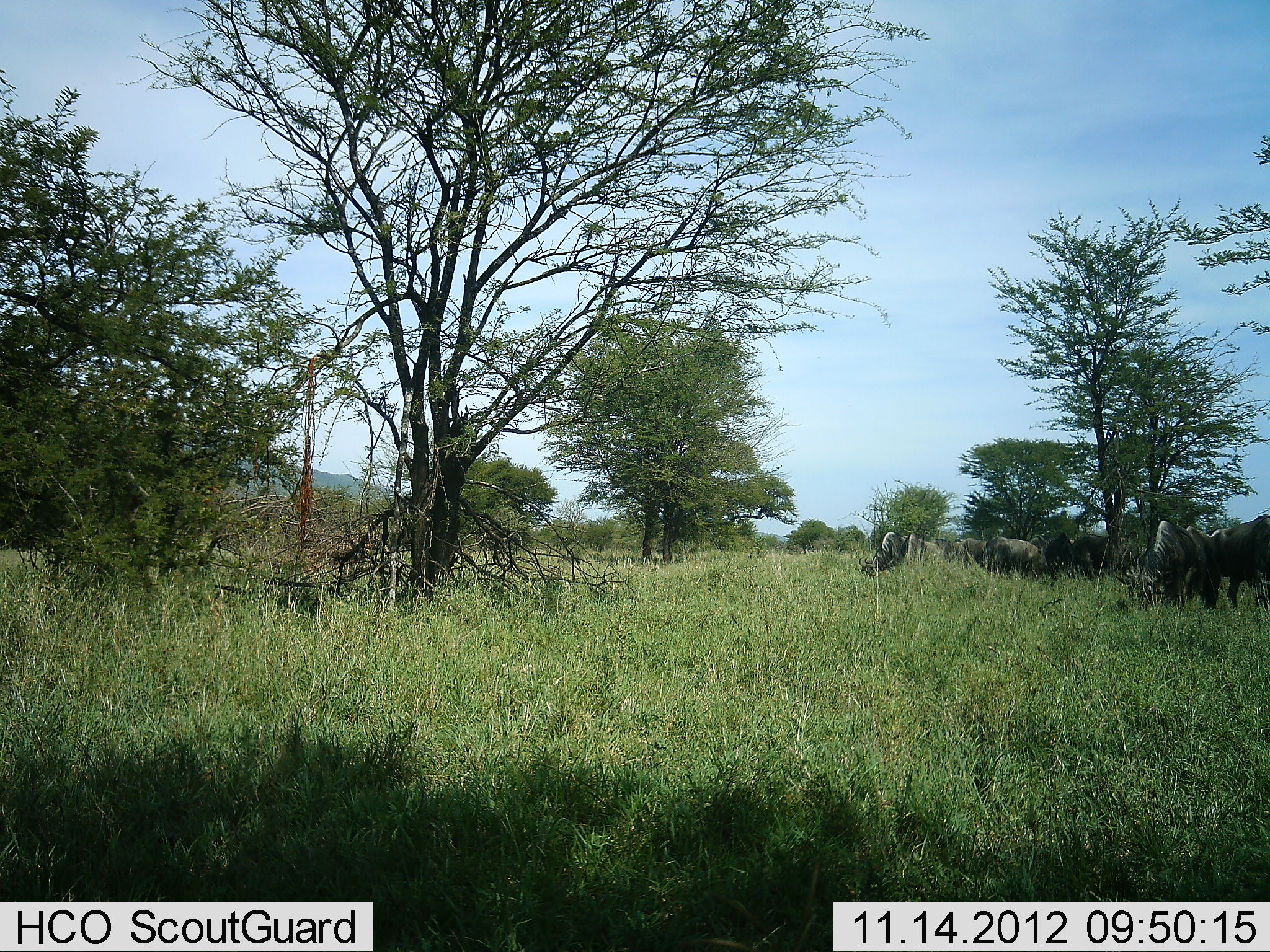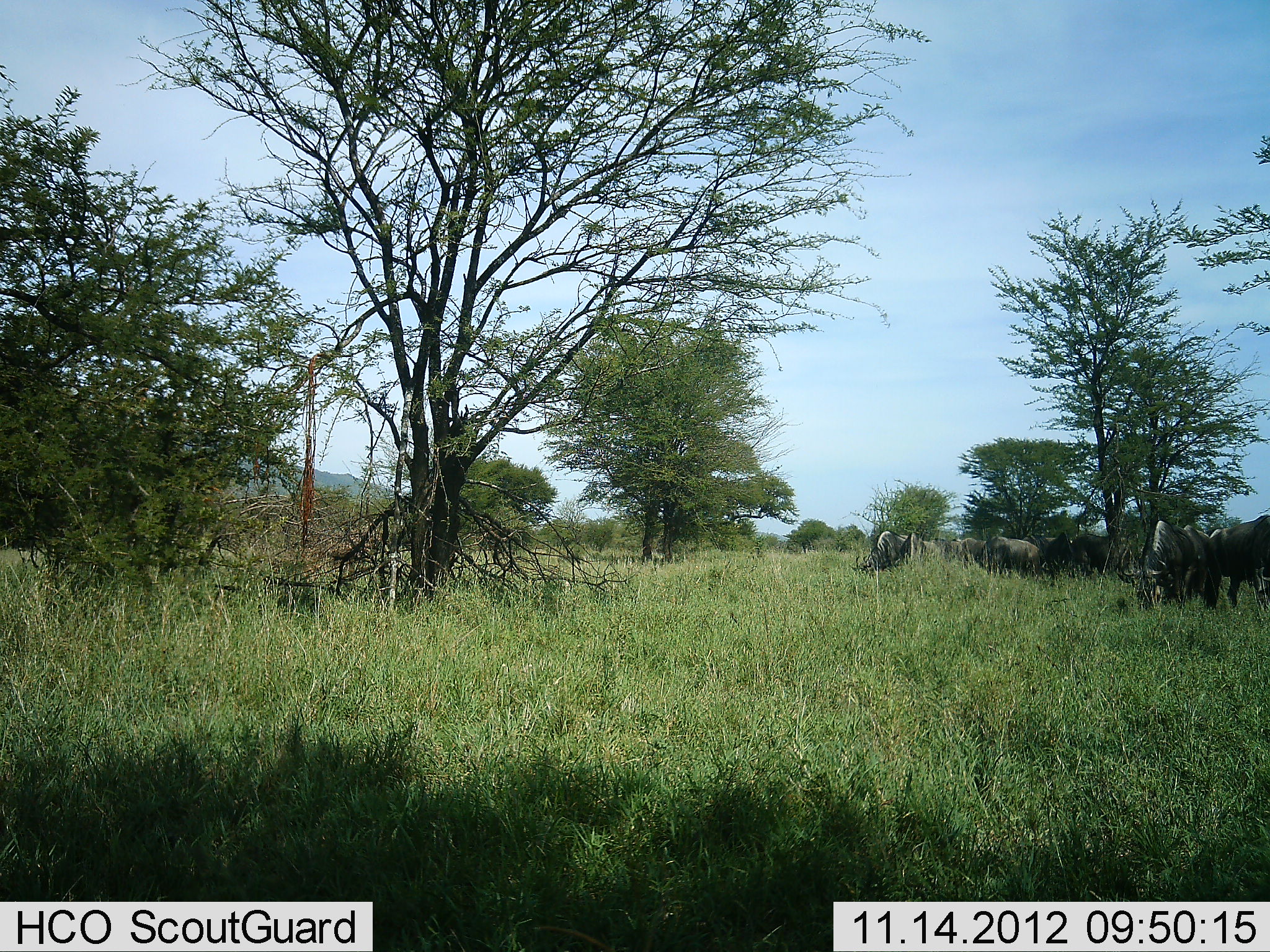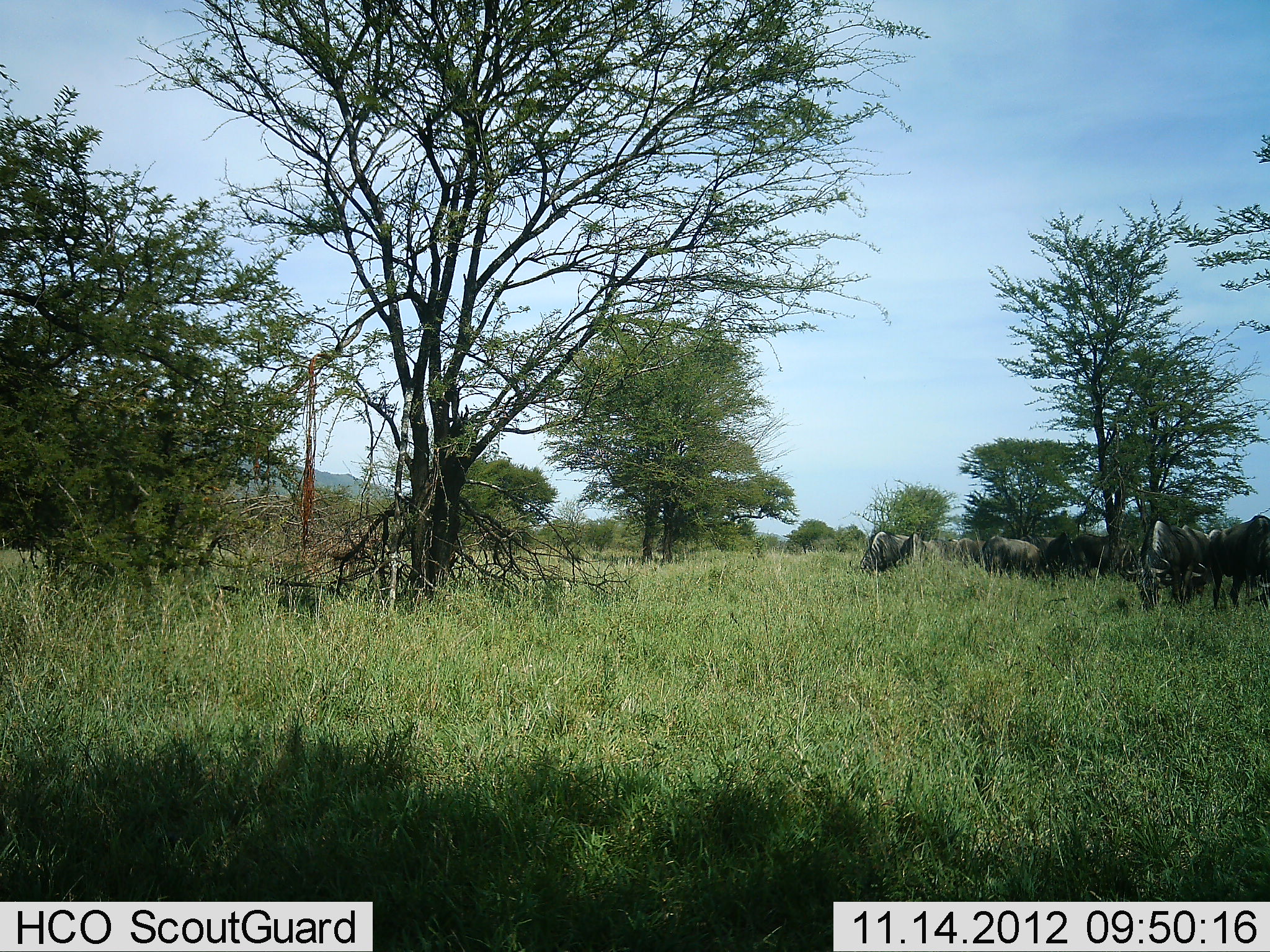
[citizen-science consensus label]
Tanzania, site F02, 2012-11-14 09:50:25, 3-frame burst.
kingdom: Animalia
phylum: Chordata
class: Mammalia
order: Artiodactyla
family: Bovidae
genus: Connochaetes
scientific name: Connochaetes taurinus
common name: blue wildebeest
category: wildebeest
Wildebeest (blue wildebeest) (Connochaetes taurinus), count 11-50. Behavior (volunteer vote fractions): standing 50%, resting 20%, moving 10%, interacting 0%. Young present (vote fraction): 0%. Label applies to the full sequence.